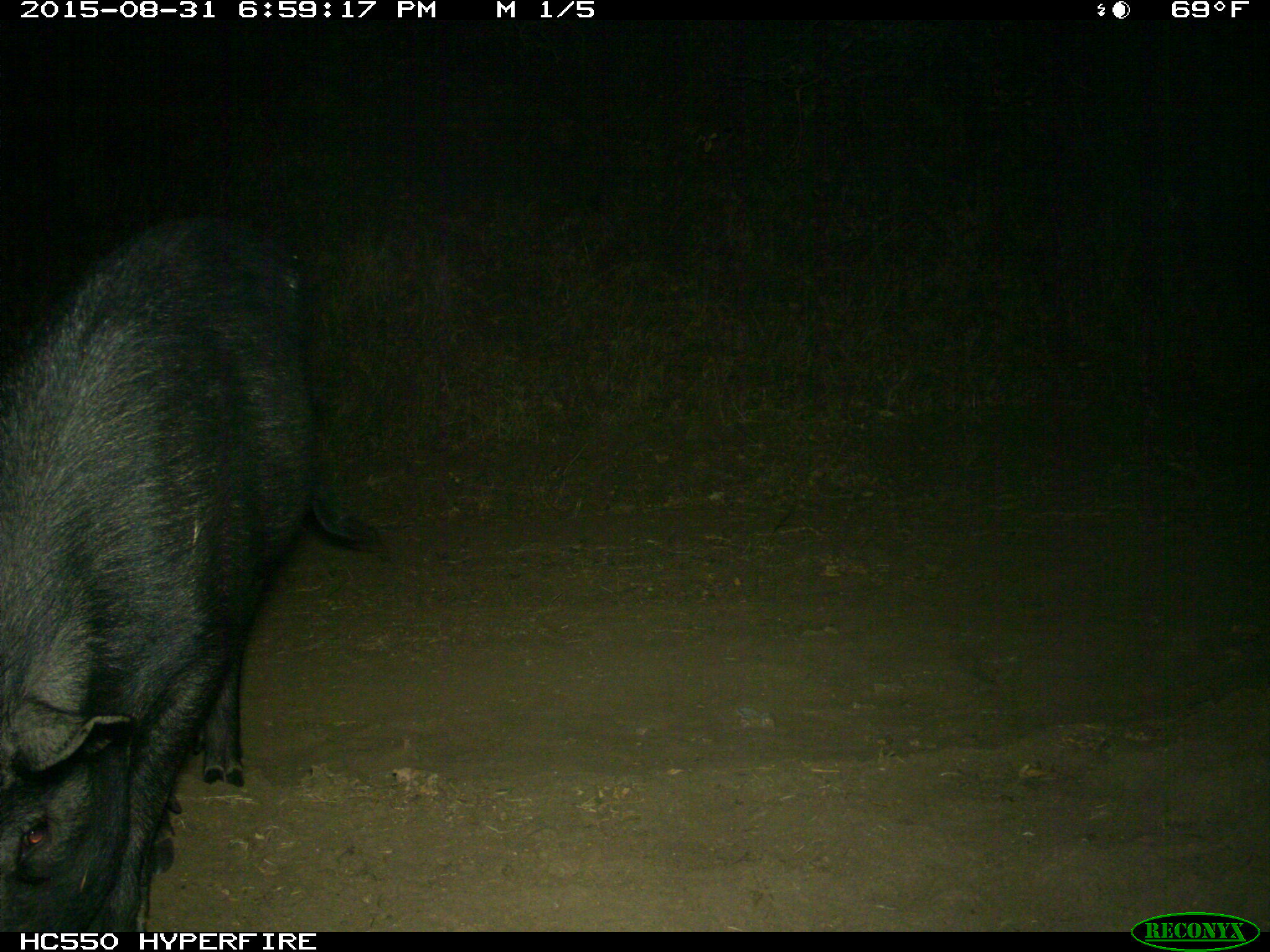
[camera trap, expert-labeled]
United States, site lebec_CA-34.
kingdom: Animalia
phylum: Chordata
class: Mammalia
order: Artiodactyla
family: Suidae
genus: Sus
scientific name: Sus scrofa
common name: wild boar